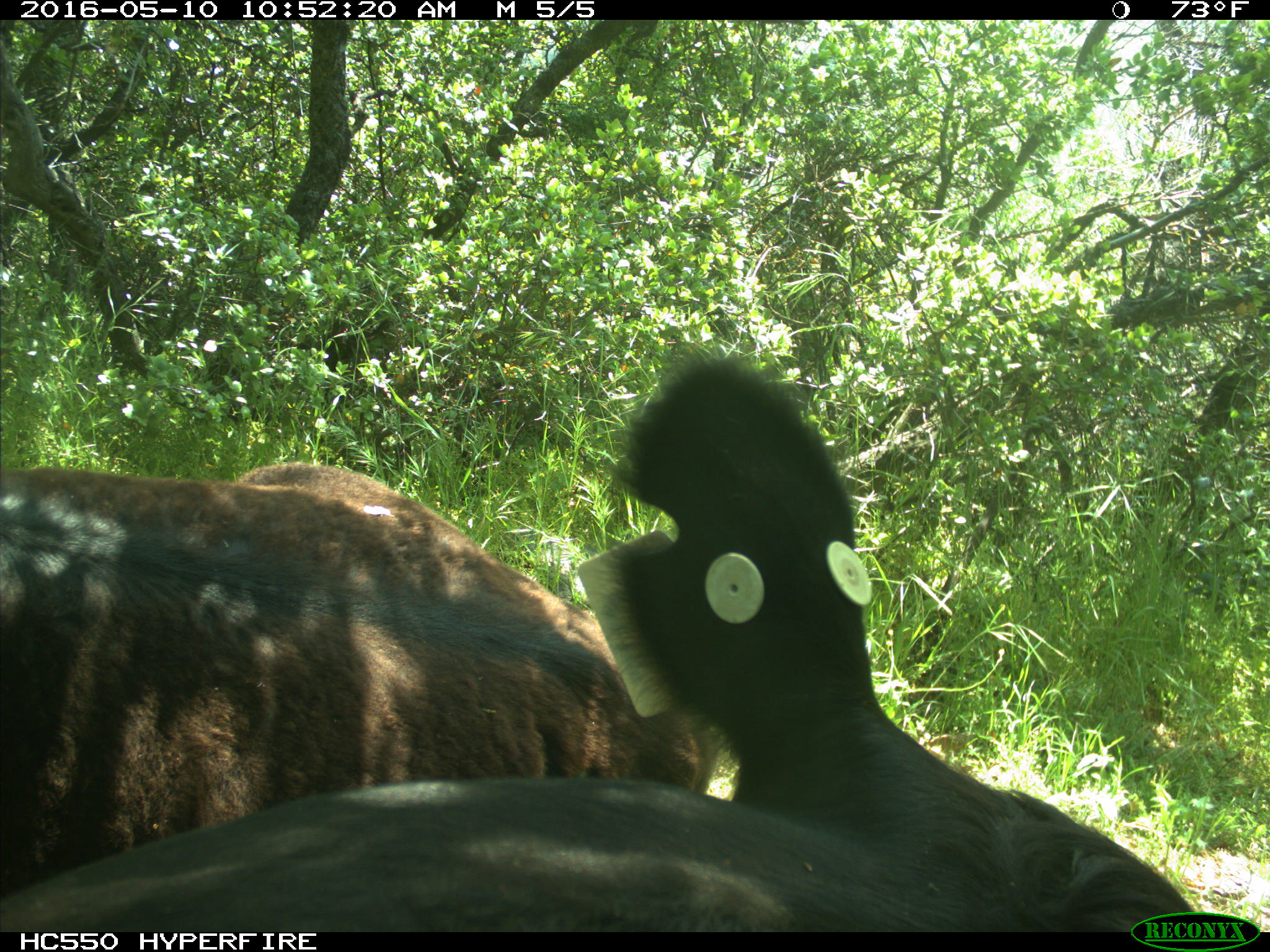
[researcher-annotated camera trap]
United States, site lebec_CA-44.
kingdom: Animalia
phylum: Chordata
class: Mammalia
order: Artiodactyla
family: Bovidae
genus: Bos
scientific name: Bos taurus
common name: domestic cow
Bos taurus (domestic cow).